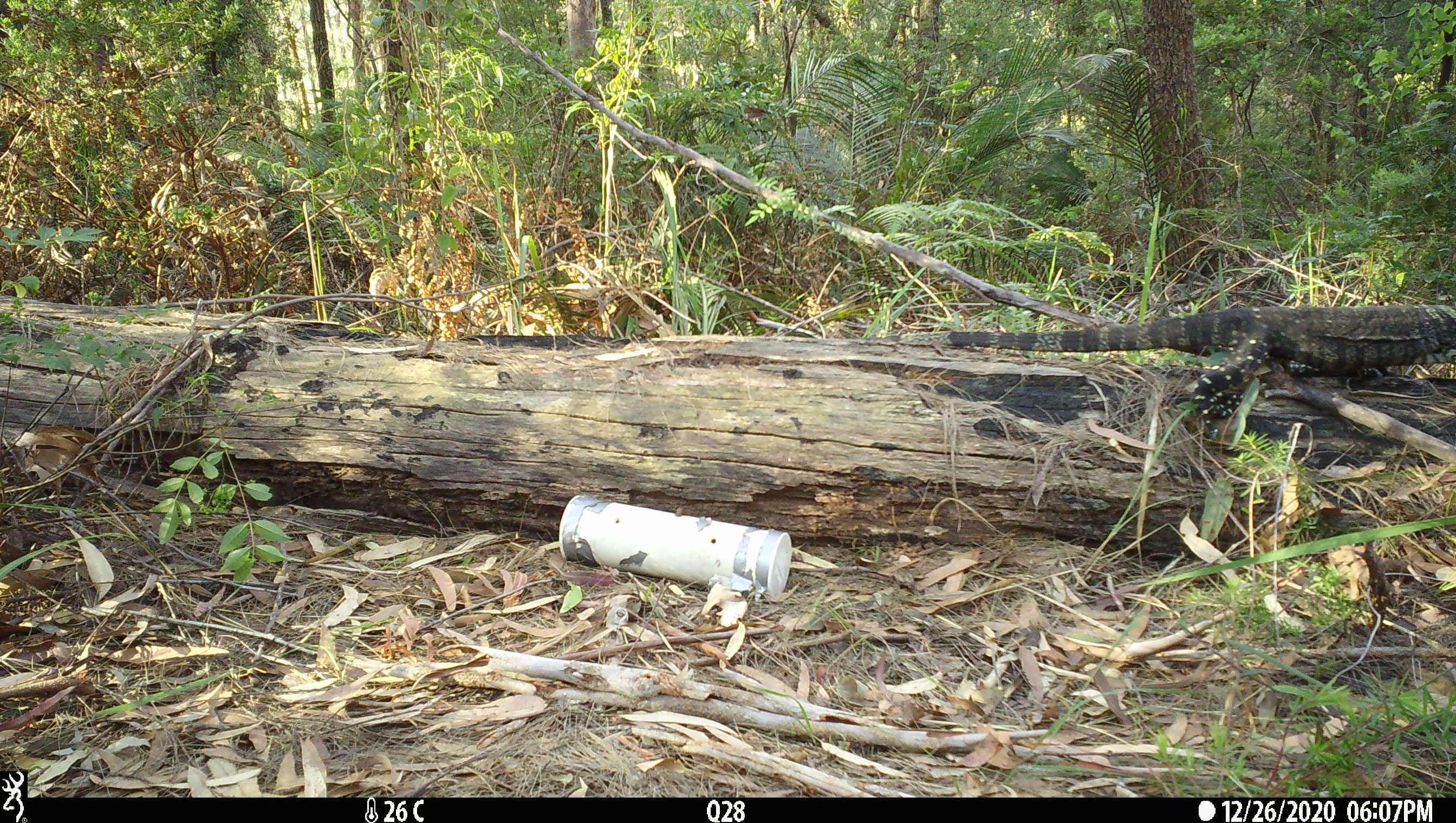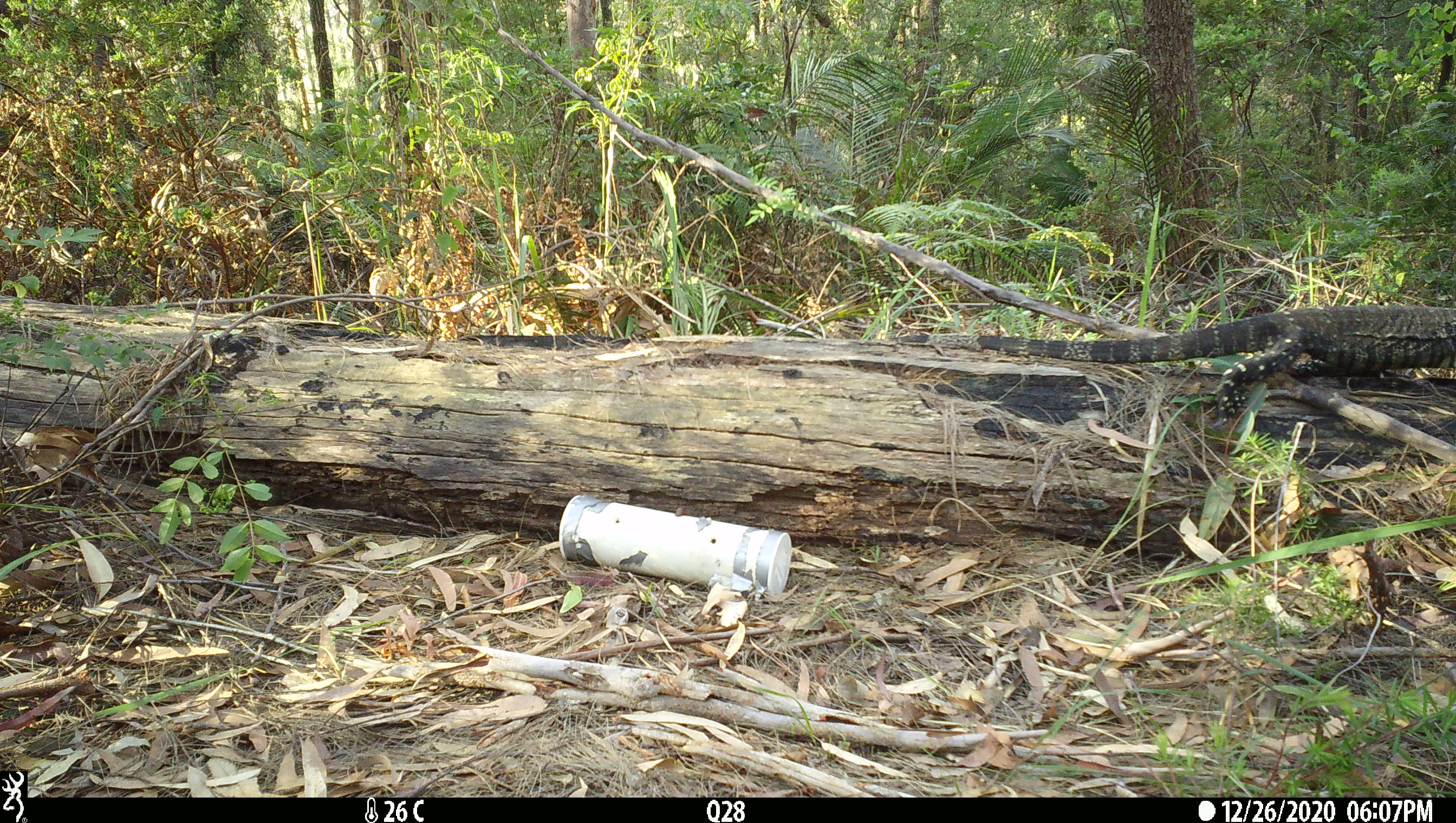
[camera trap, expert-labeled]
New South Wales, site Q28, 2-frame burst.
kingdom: Animalia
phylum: Chordata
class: Reptilia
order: Squamata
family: Varanidae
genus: Varanus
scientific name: Varanus varius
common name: lace monitor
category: goanna